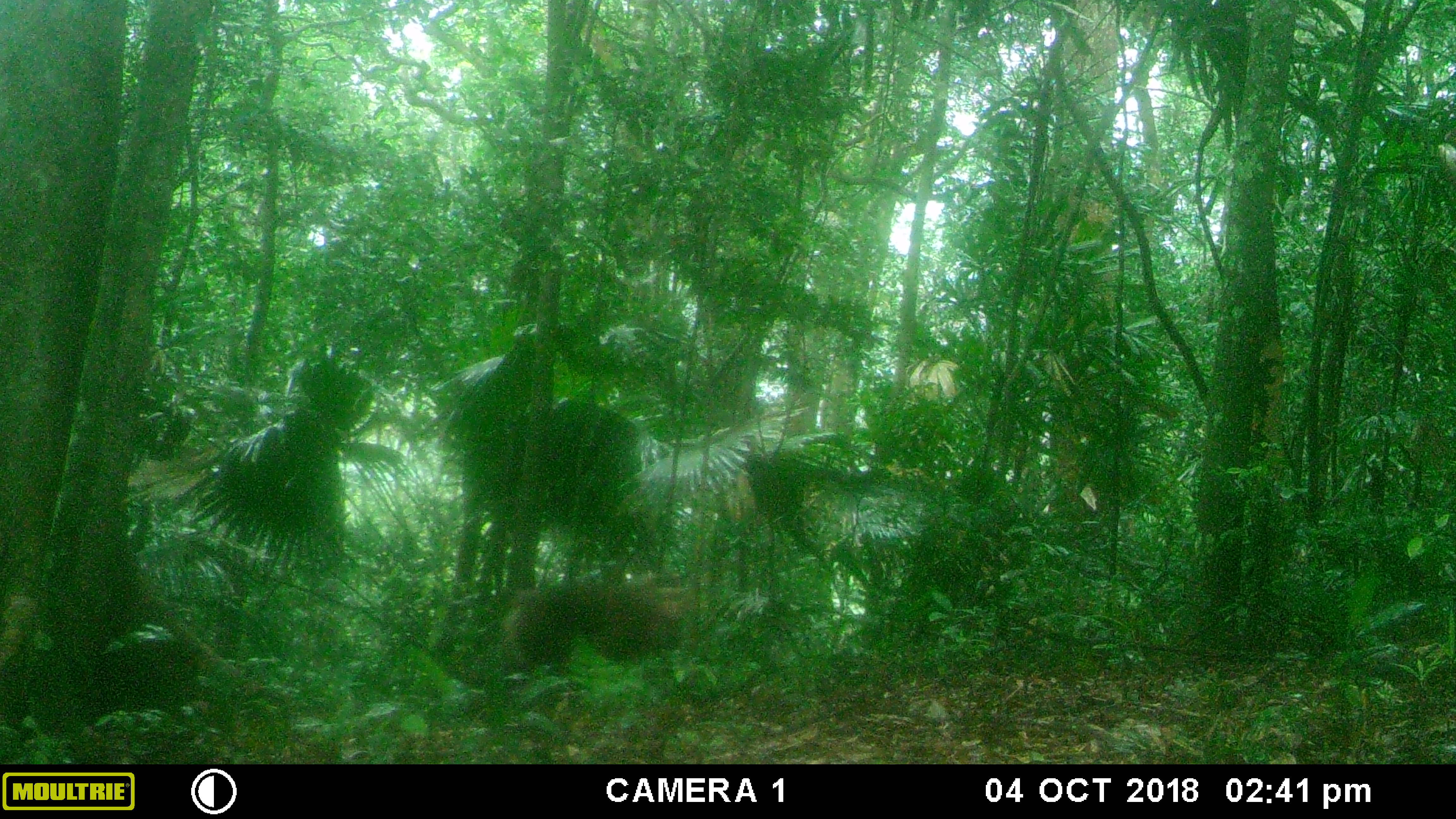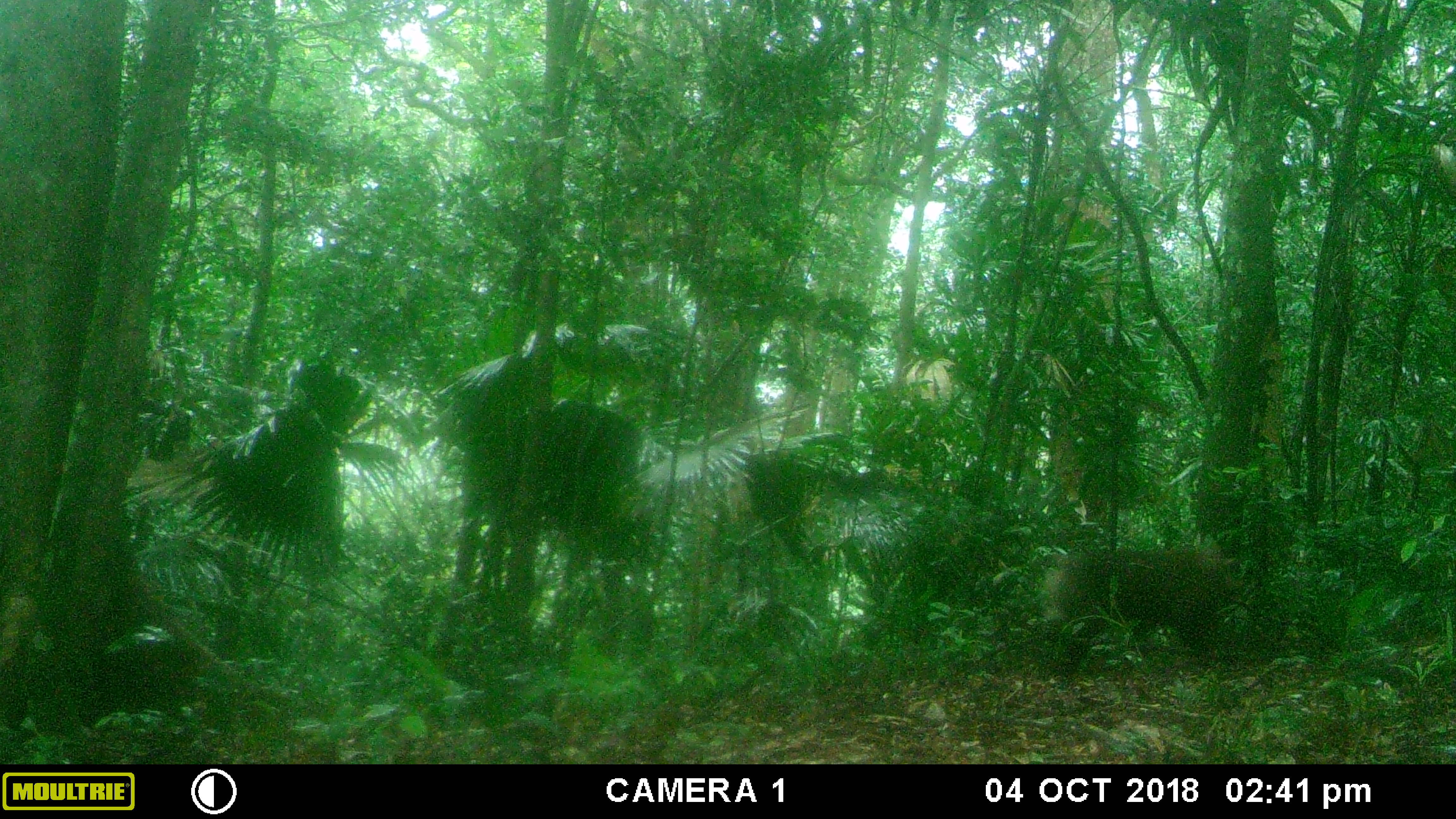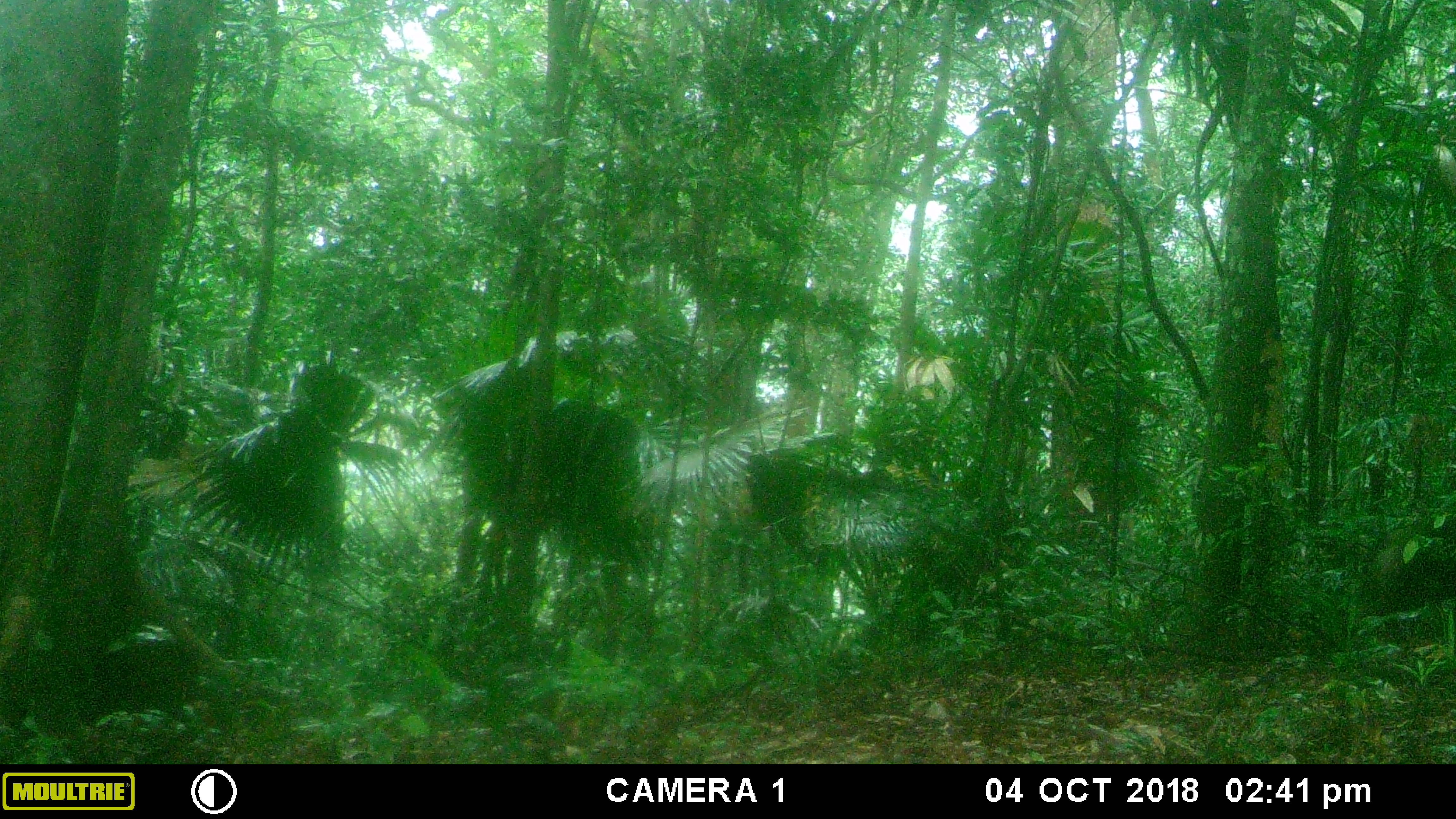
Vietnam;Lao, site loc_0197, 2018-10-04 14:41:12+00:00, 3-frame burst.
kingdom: Animalia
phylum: Chordata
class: Mammalia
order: Primates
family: Cercopithecidae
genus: Macaca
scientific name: Macaca arctoides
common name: stump-tailed macaque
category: stump tailed macaque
Stump tailed macaque (stump-tailed macaque) (Macaca arctoides). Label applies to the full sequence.